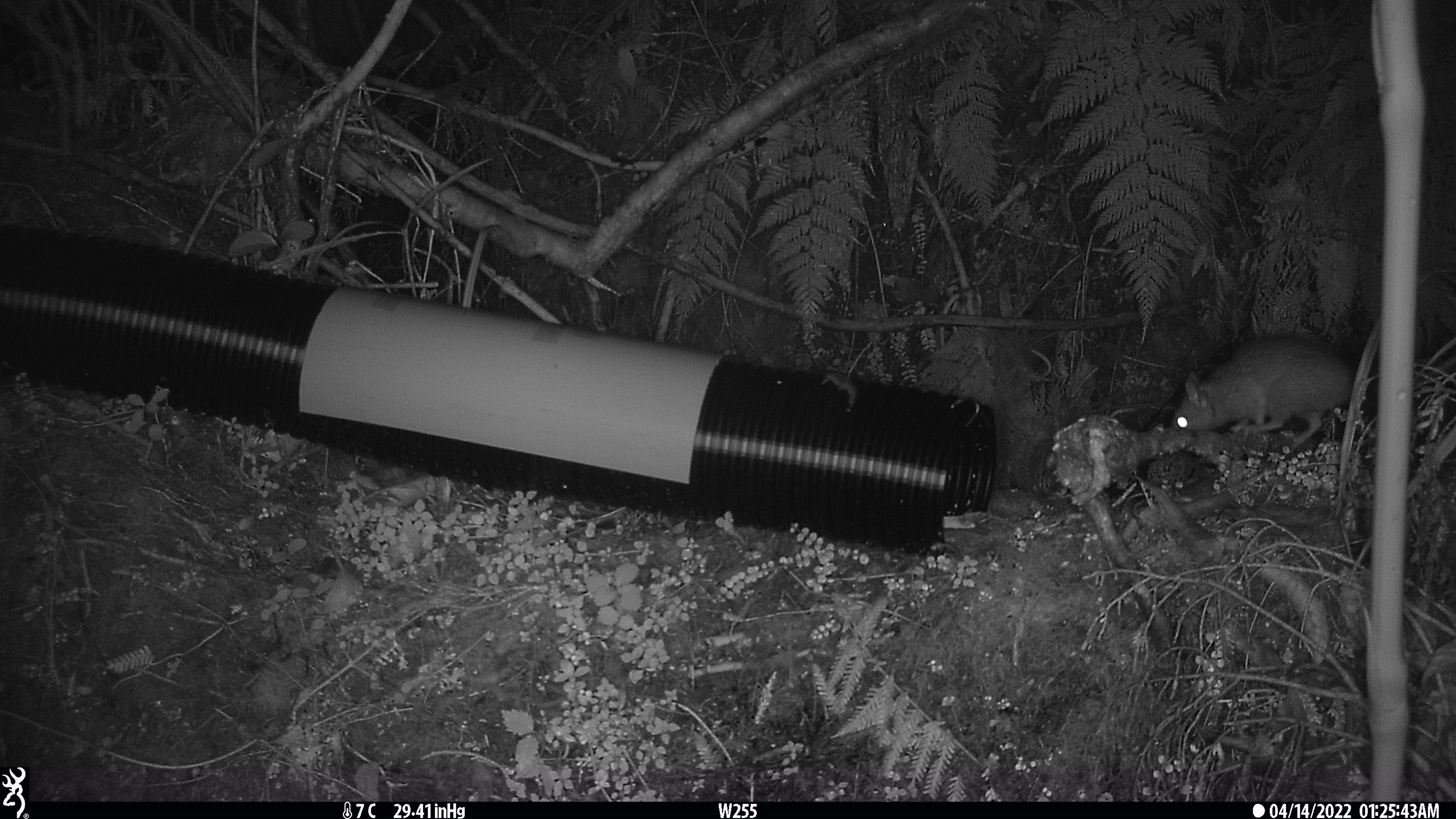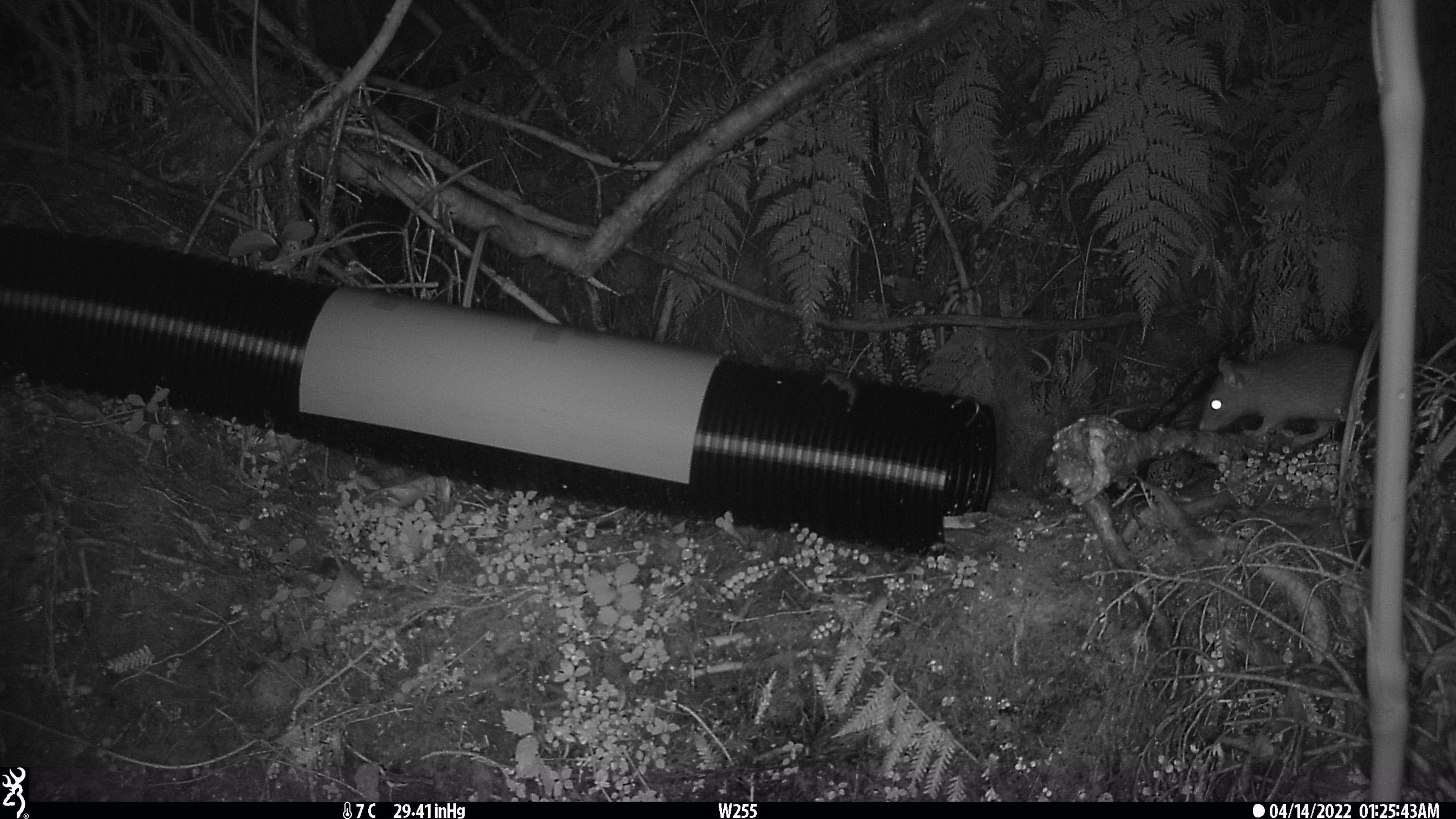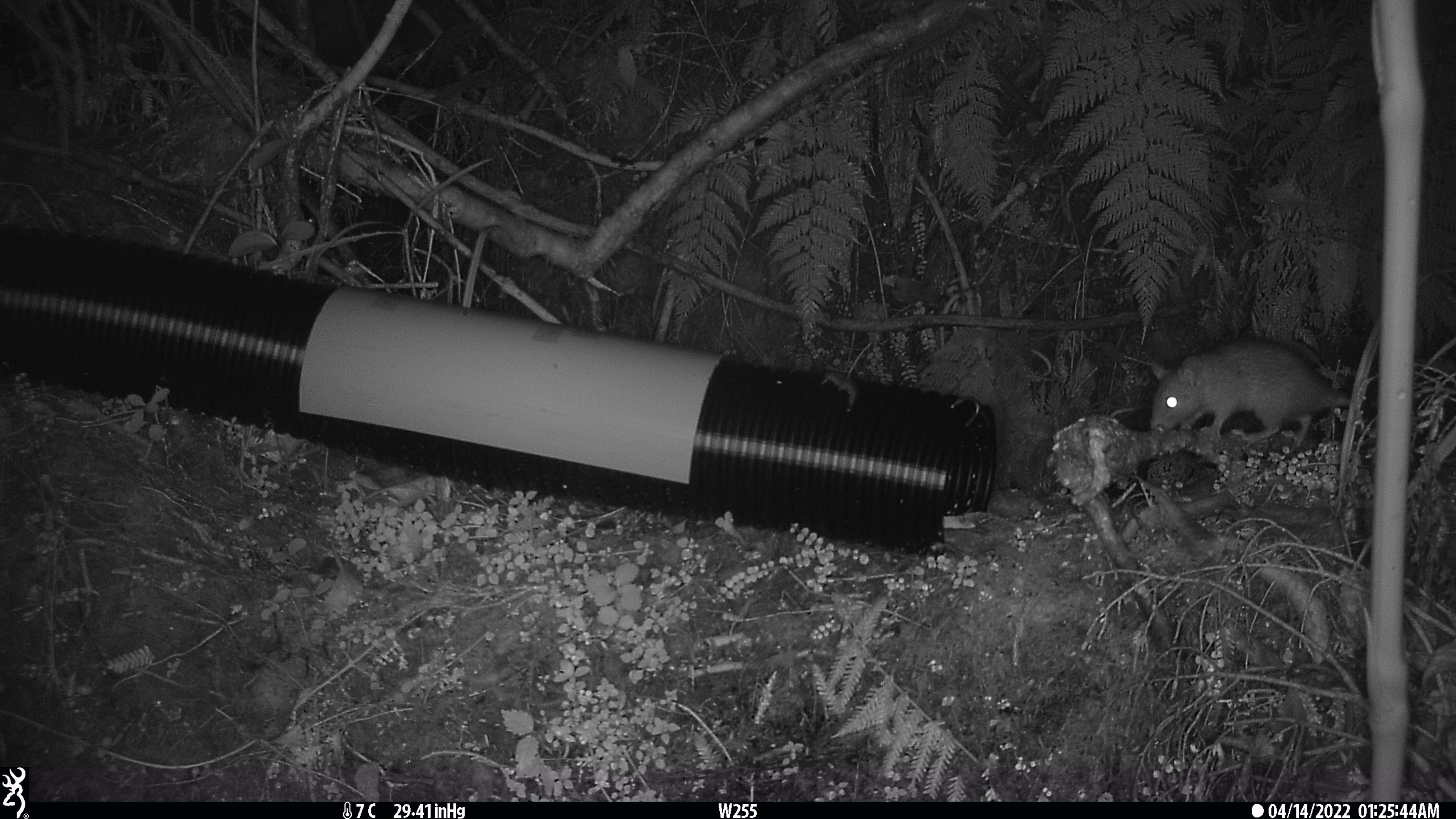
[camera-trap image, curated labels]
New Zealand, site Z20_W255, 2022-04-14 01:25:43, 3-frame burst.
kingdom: Animalia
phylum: Chordata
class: Mammalia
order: Rodentia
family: Muridae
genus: Rattus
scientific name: Rattus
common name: rat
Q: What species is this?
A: Rat (Rattus).